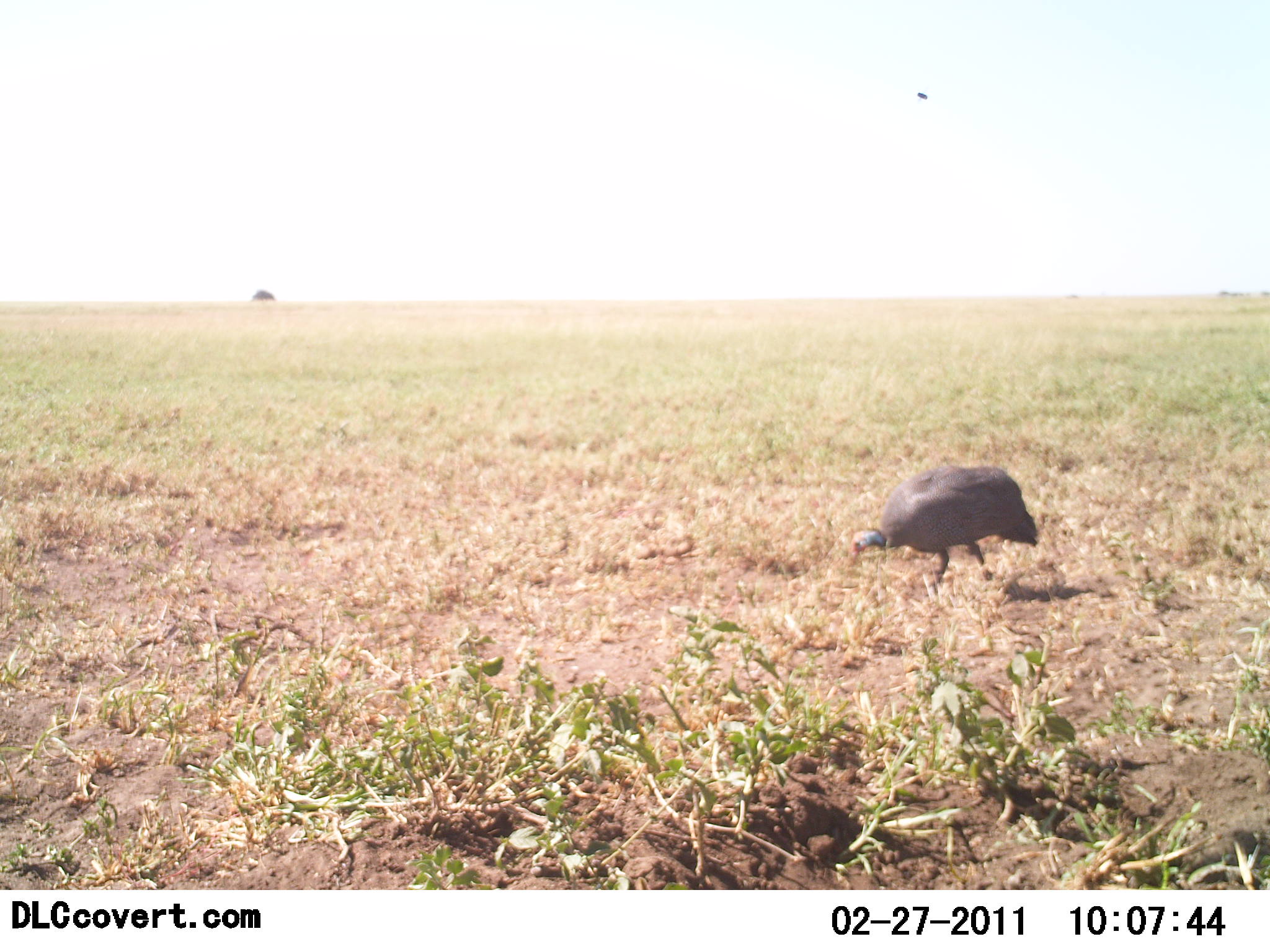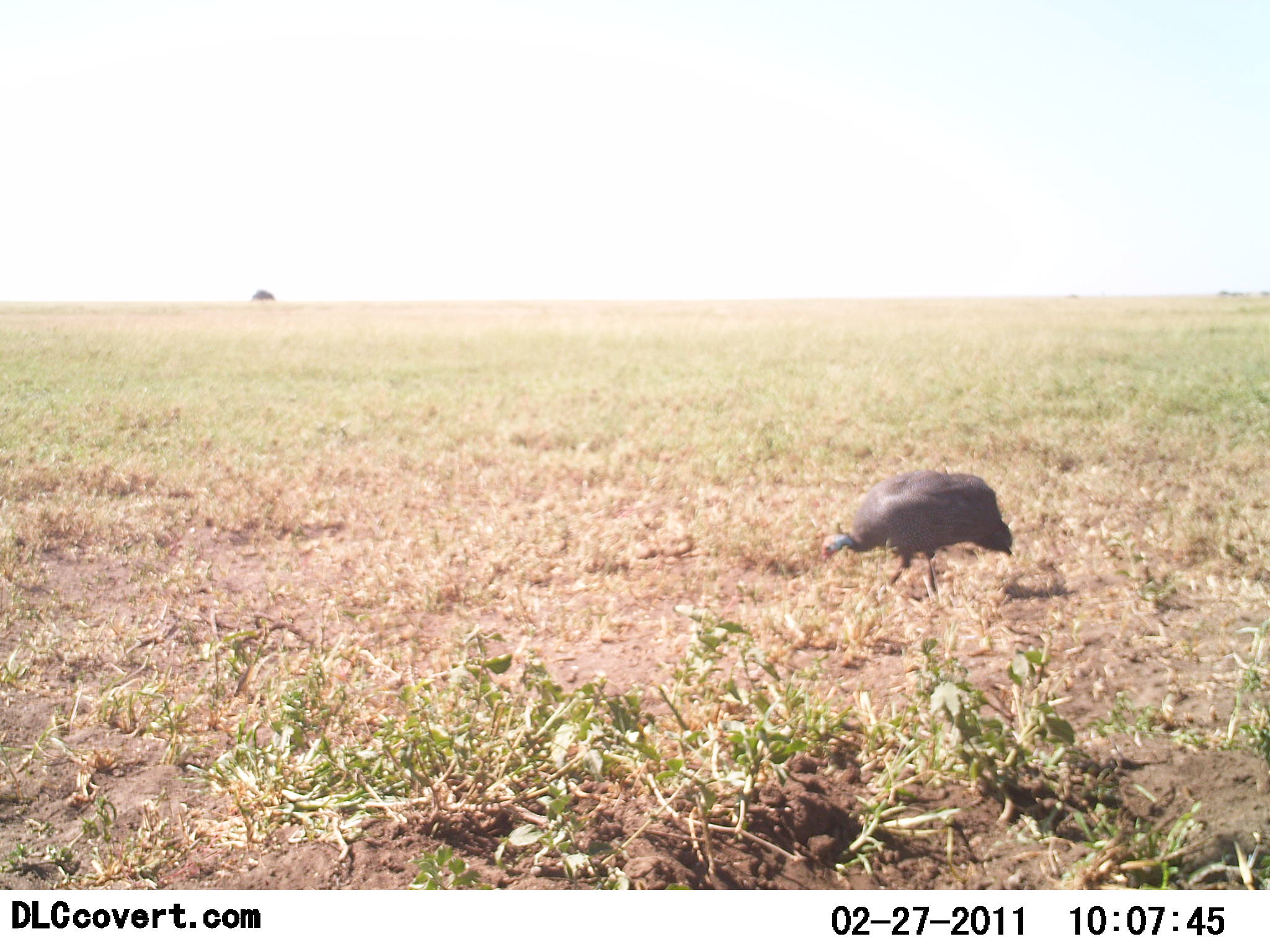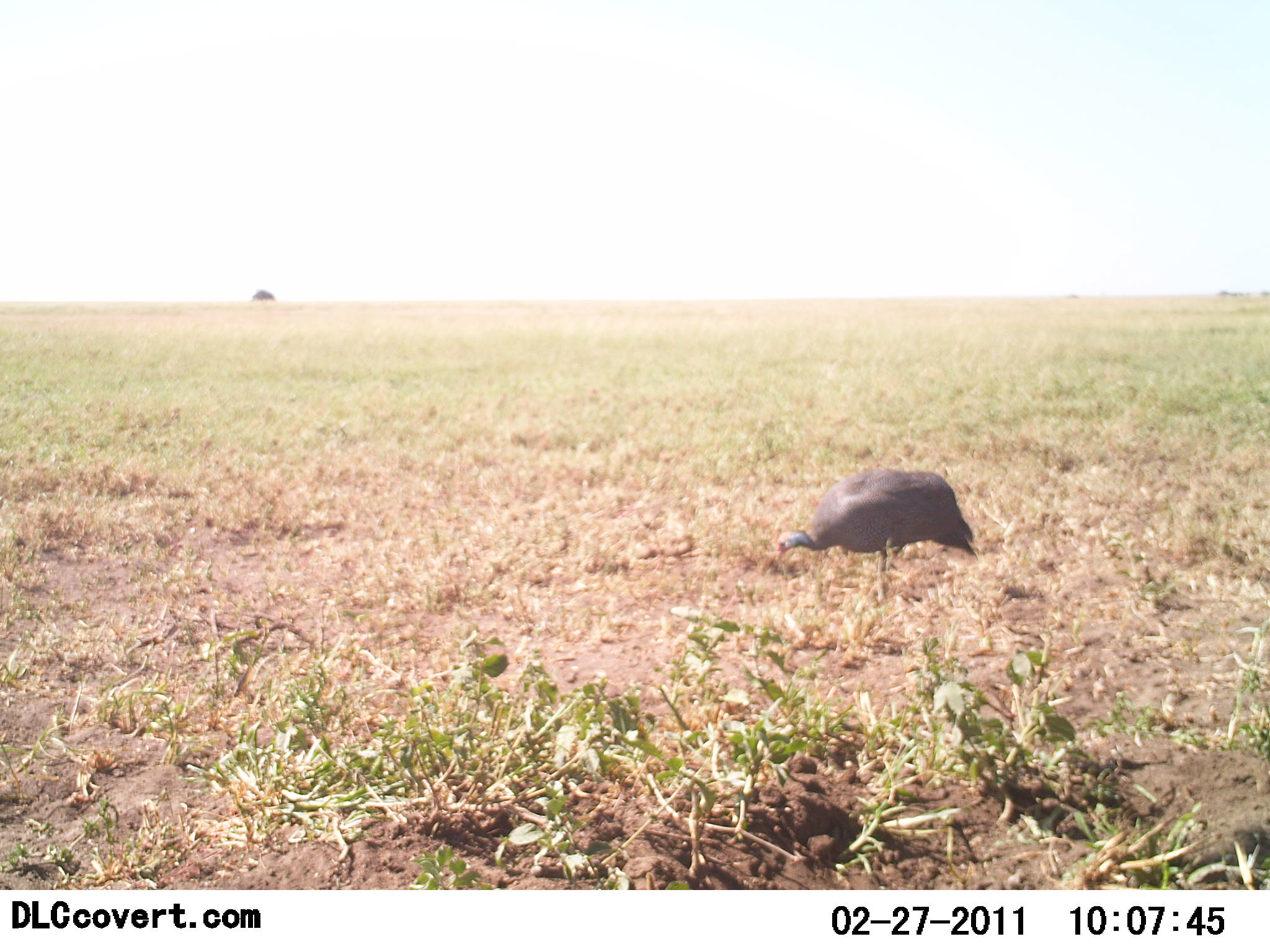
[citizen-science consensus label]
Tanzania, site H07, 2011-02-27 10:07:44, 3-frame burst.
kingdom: Animalia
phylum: Chordata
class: Aves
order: Galliformes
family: Numididae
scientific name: Numididae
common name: guinea fowl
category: guineafowl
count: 1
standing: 9%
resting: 0%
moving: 45%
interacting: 0%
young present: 0%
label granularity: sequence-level